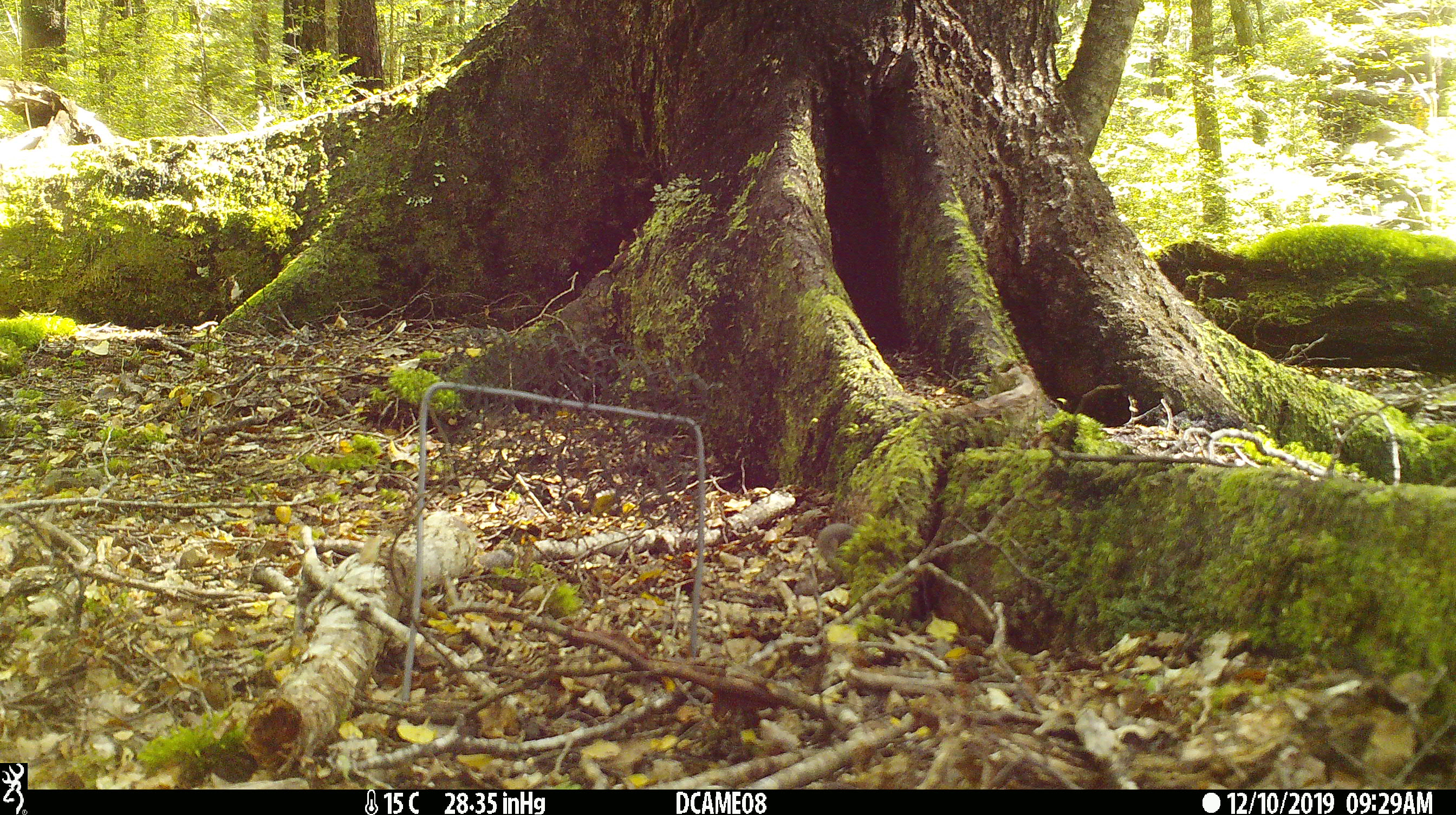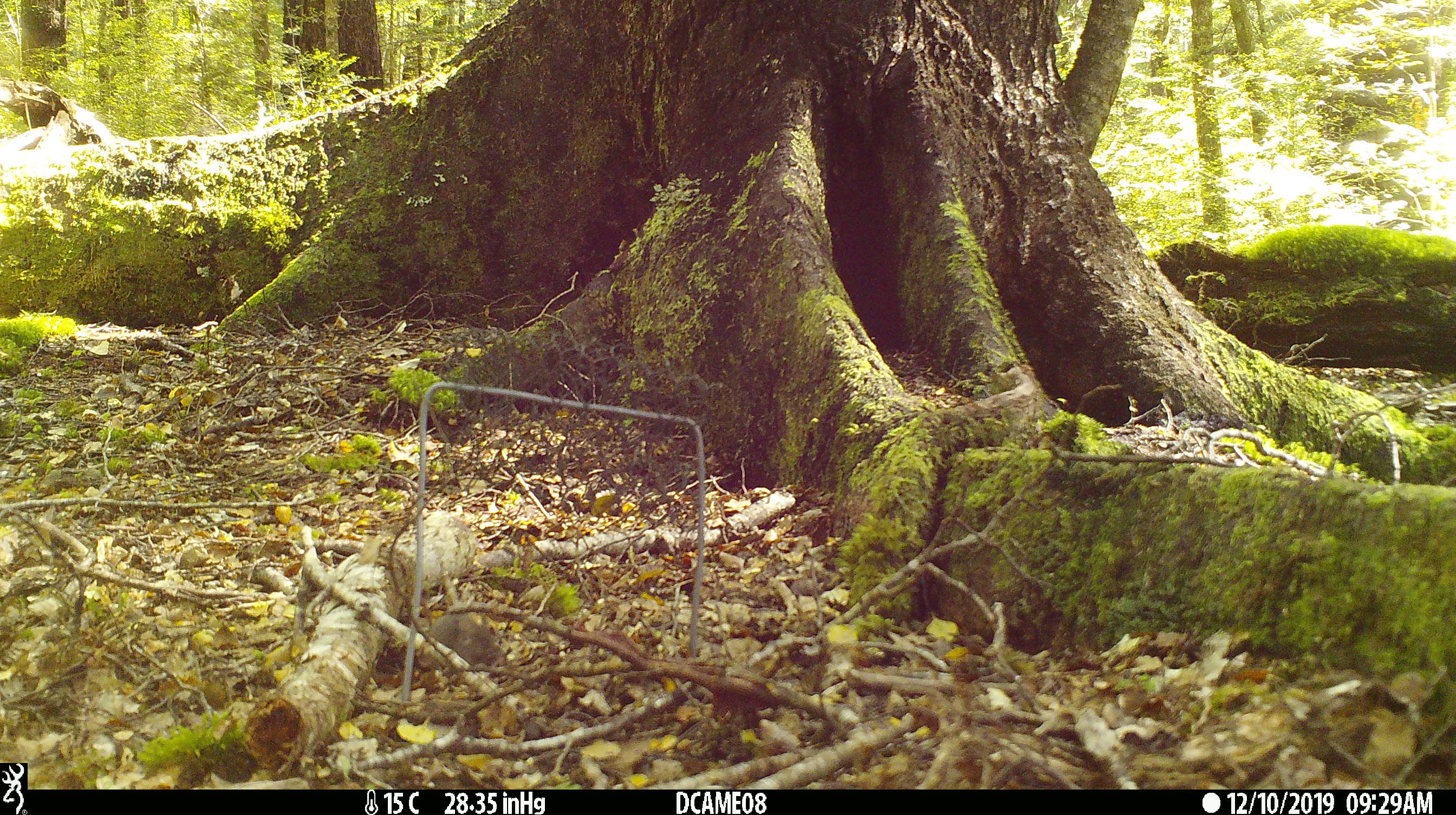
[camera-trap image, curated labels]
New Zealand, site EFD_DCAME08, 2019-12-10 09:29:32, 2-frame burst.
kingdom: Animalia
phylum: Chordata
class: Mammalia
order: Rodentia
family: Muridae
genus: Mus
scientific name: Mus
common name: mouse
Mouse (Mus).